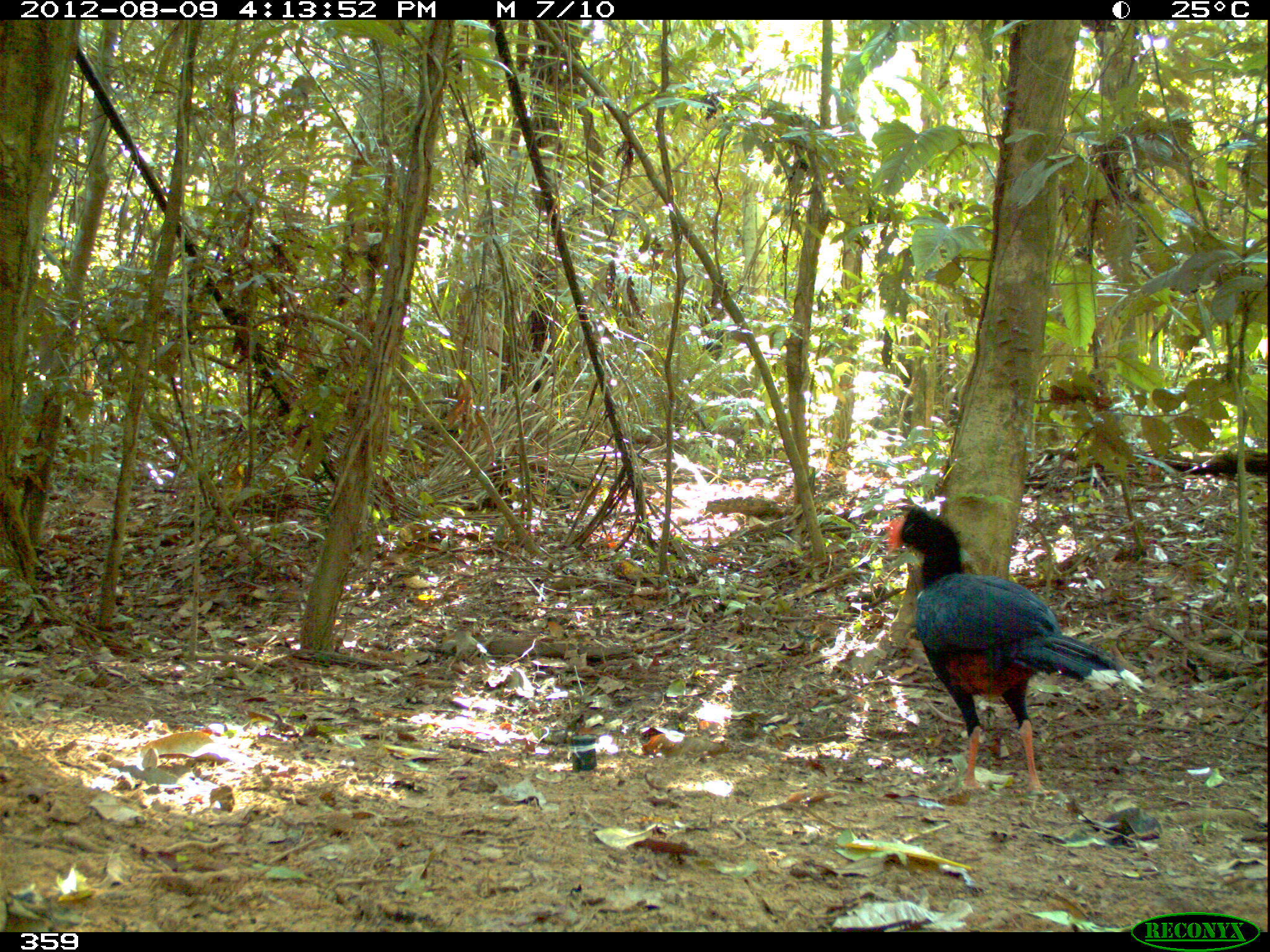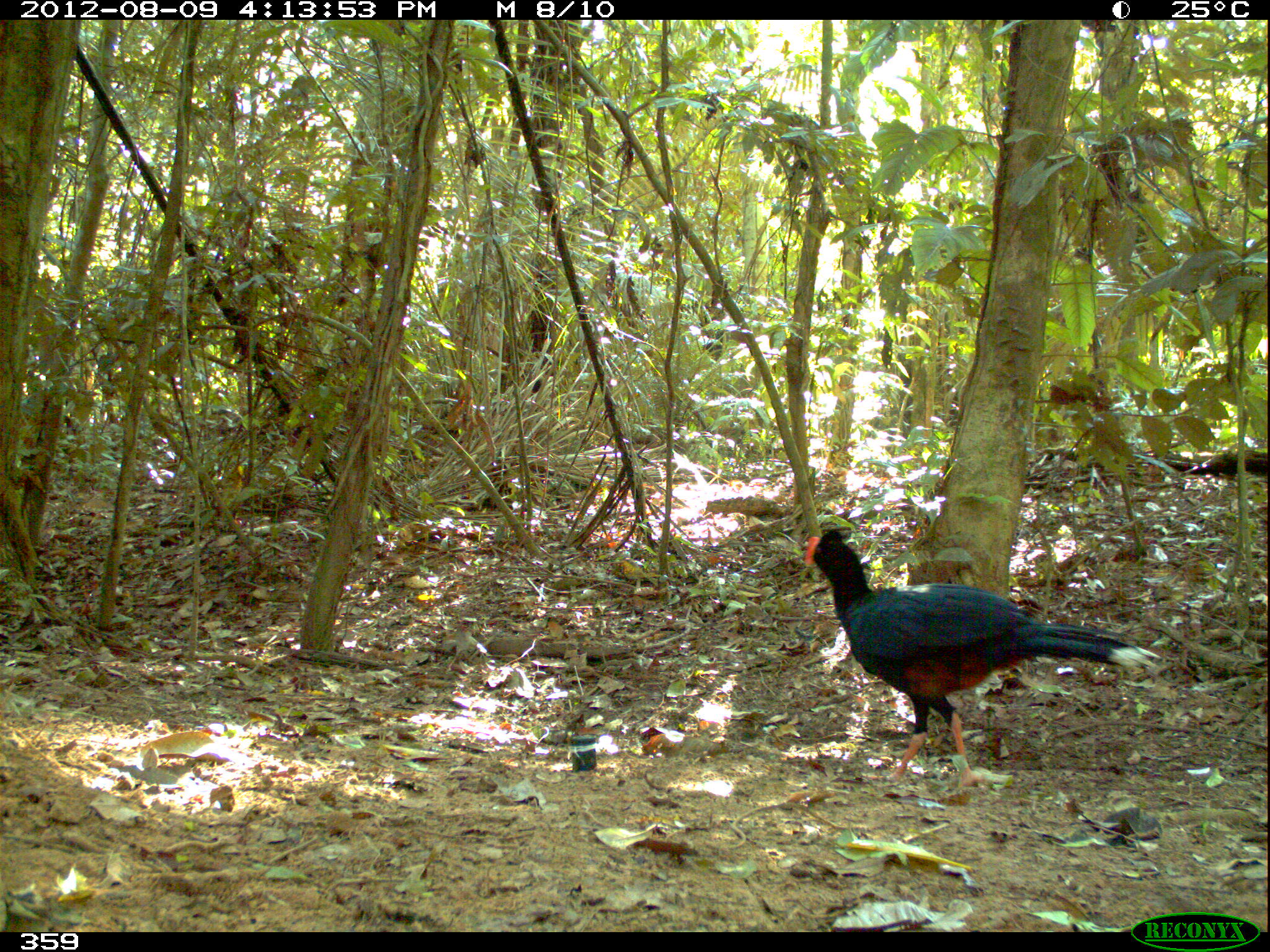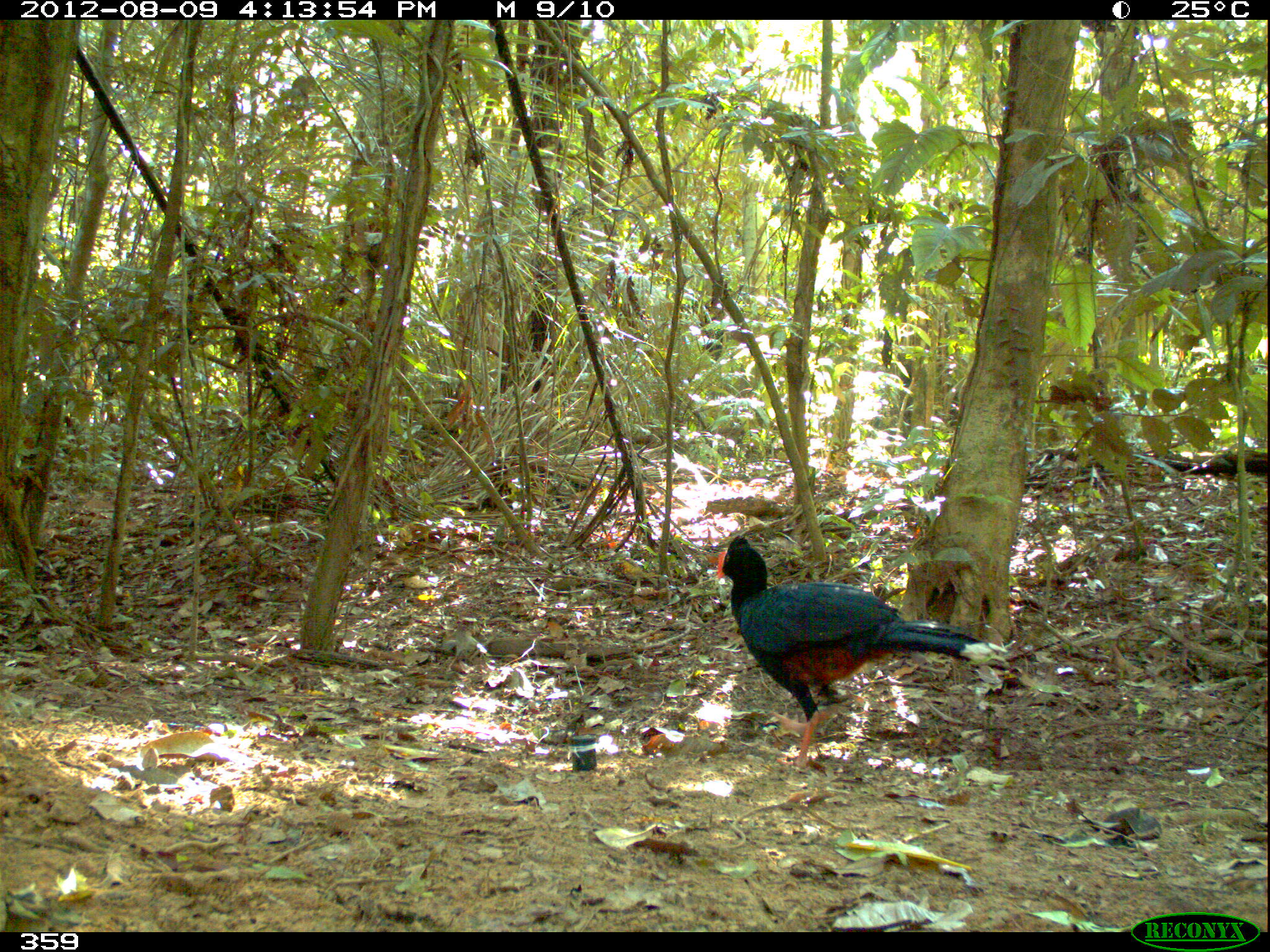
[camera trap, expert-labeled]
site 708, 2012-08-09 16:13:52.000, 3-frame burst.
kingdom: Animalia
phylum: Chordata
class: Aves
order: Galliformes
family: Cracidae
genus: Mitu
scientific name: Mitu tuberosum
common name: razor-billed curassow